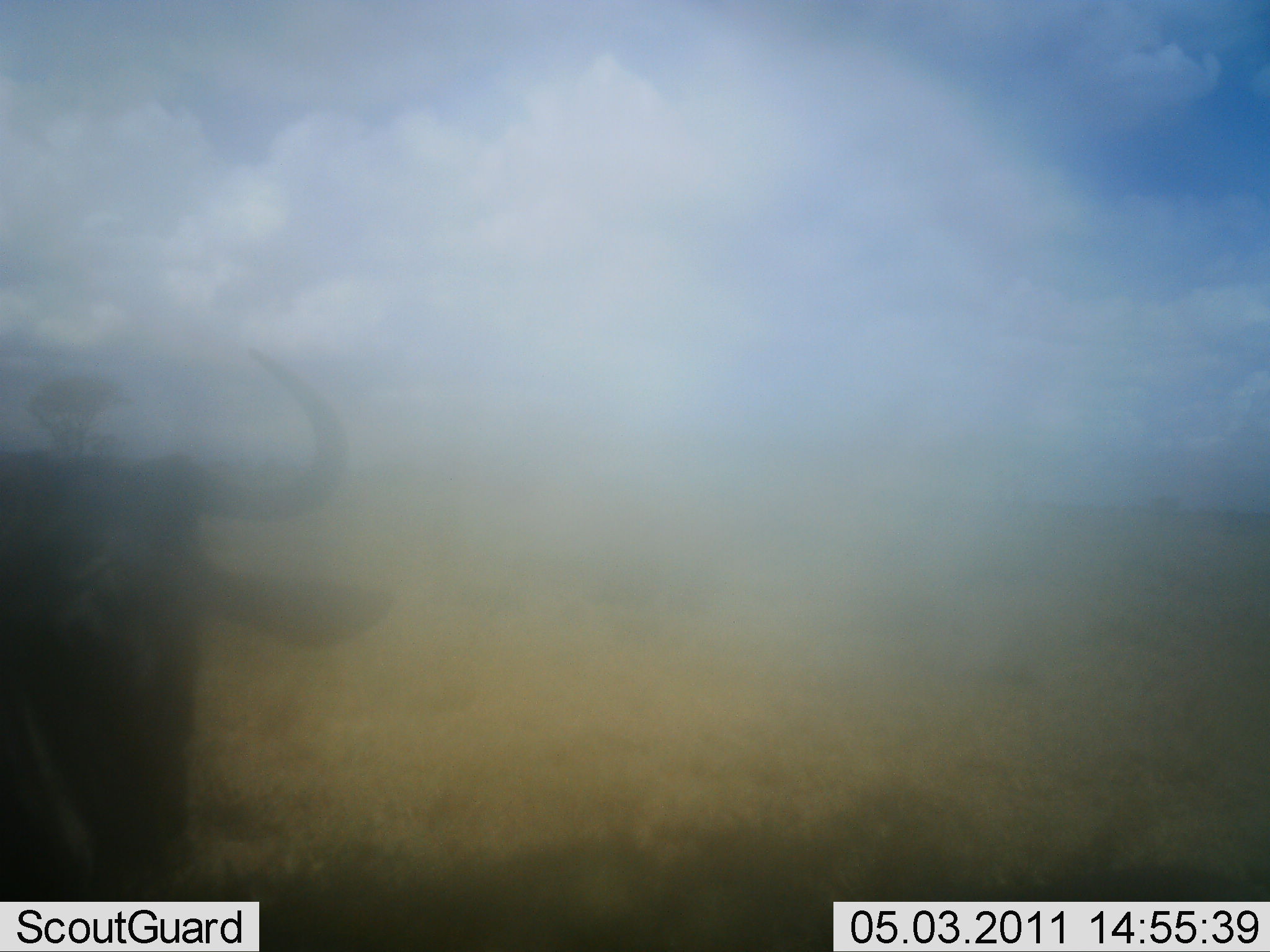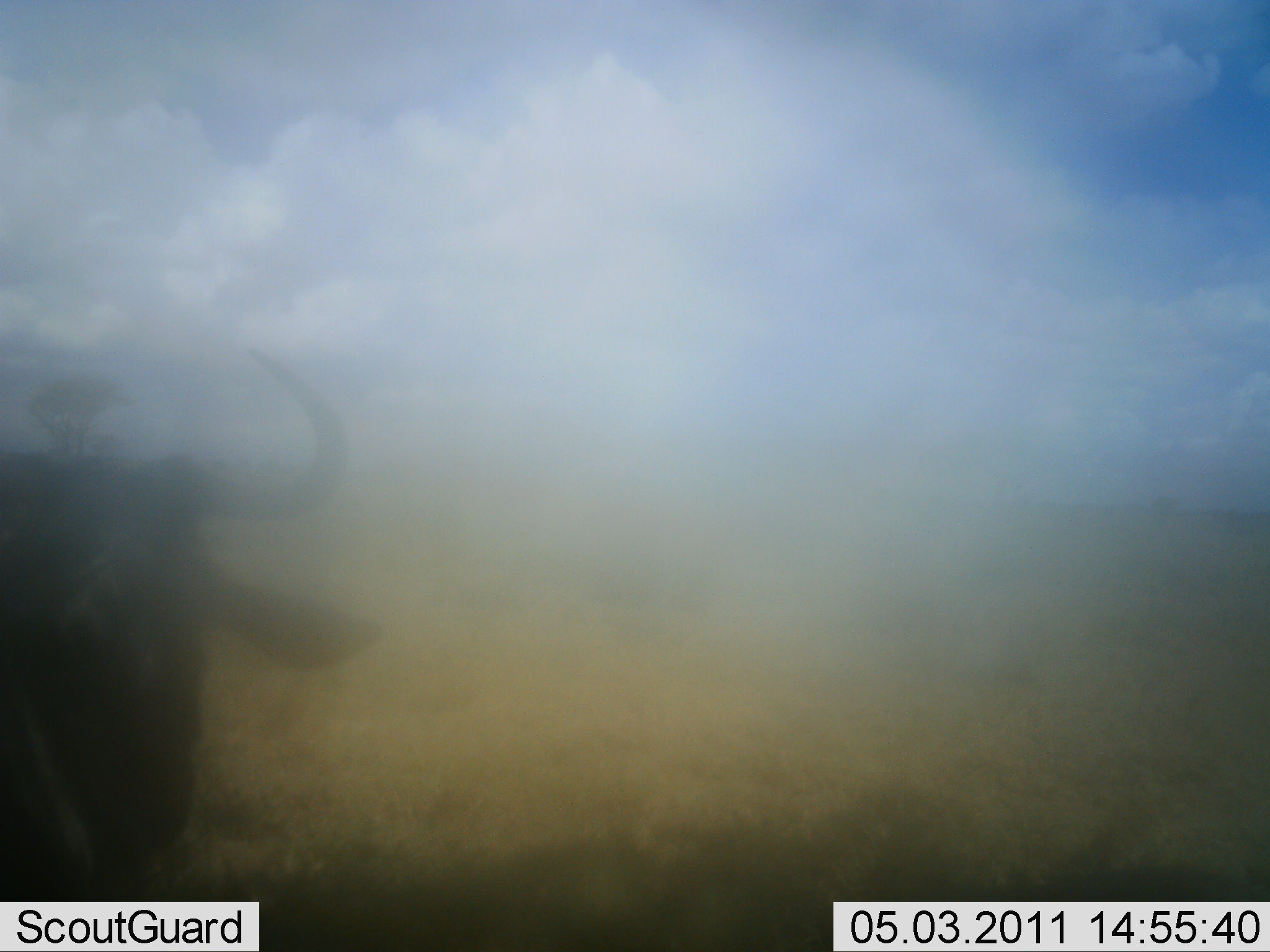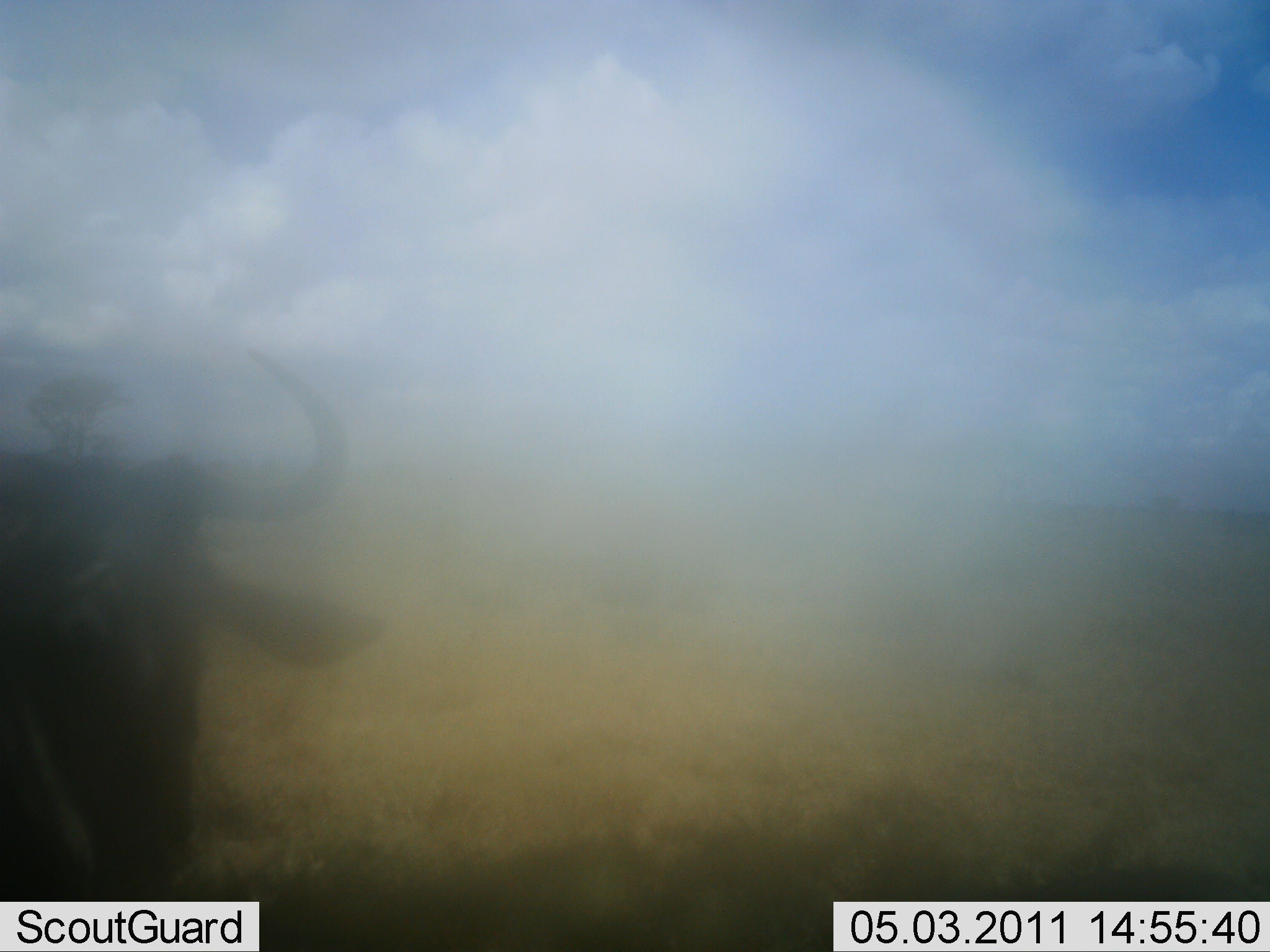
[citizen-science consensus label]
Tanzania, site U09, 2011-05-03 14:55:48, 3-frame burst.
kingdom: Animalia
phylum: Chordata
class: Mammalia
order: Artiodactyla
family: Bovidae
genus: Connochaetes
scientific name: Connochaetes taurinus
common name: blue wildebeest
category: wildebeest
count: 1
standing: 80%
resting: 10%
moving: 10%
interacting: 0%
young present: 0%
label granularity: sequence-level